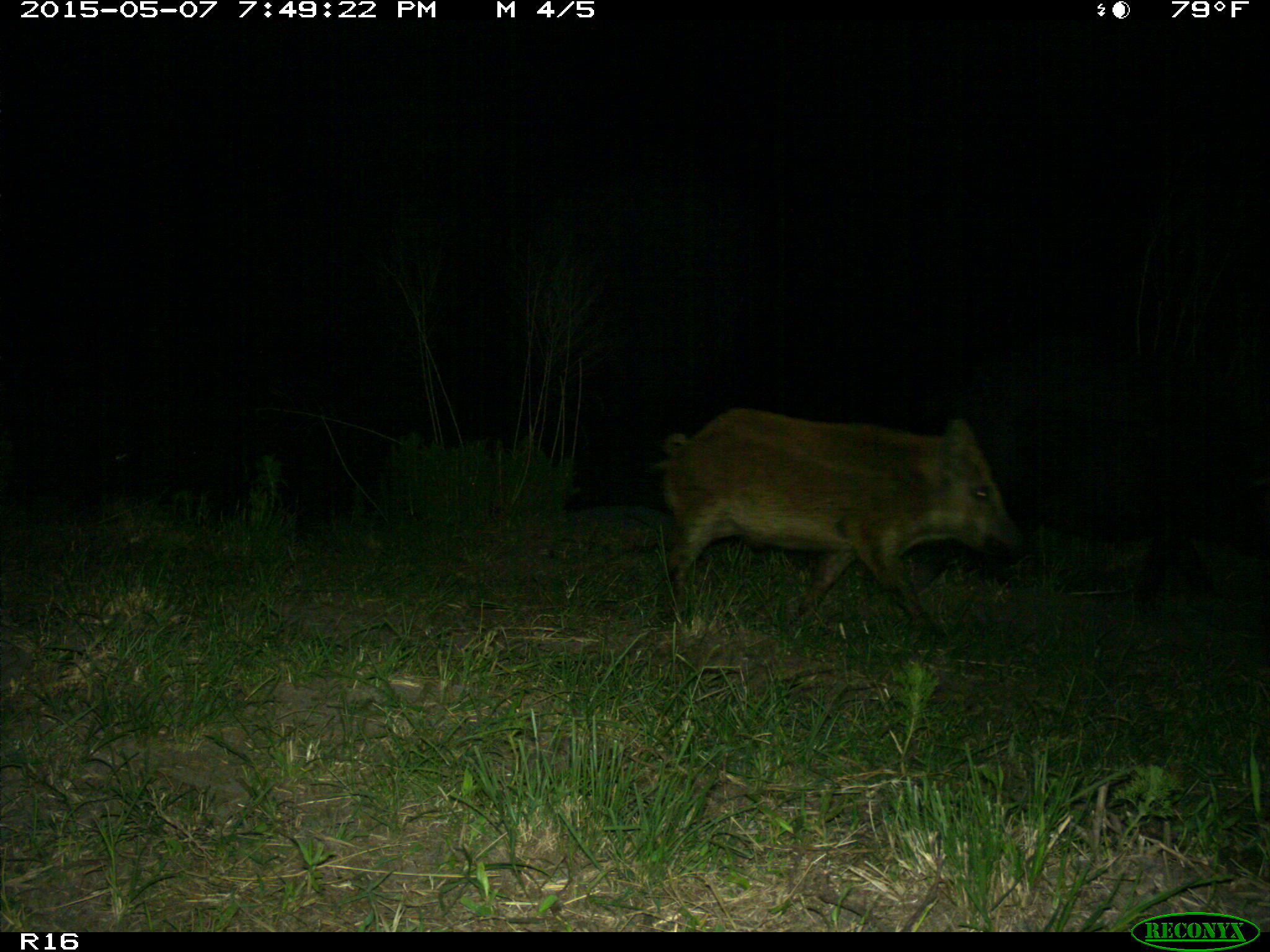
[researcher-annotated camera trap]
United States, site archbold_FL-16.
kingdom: Animalia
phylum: Chordata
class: Mammalia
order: Artiodactyla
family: Suidae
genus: Sus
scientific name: Sus scrofa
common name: wild boar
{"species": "Sus scrofa (wild boar)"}